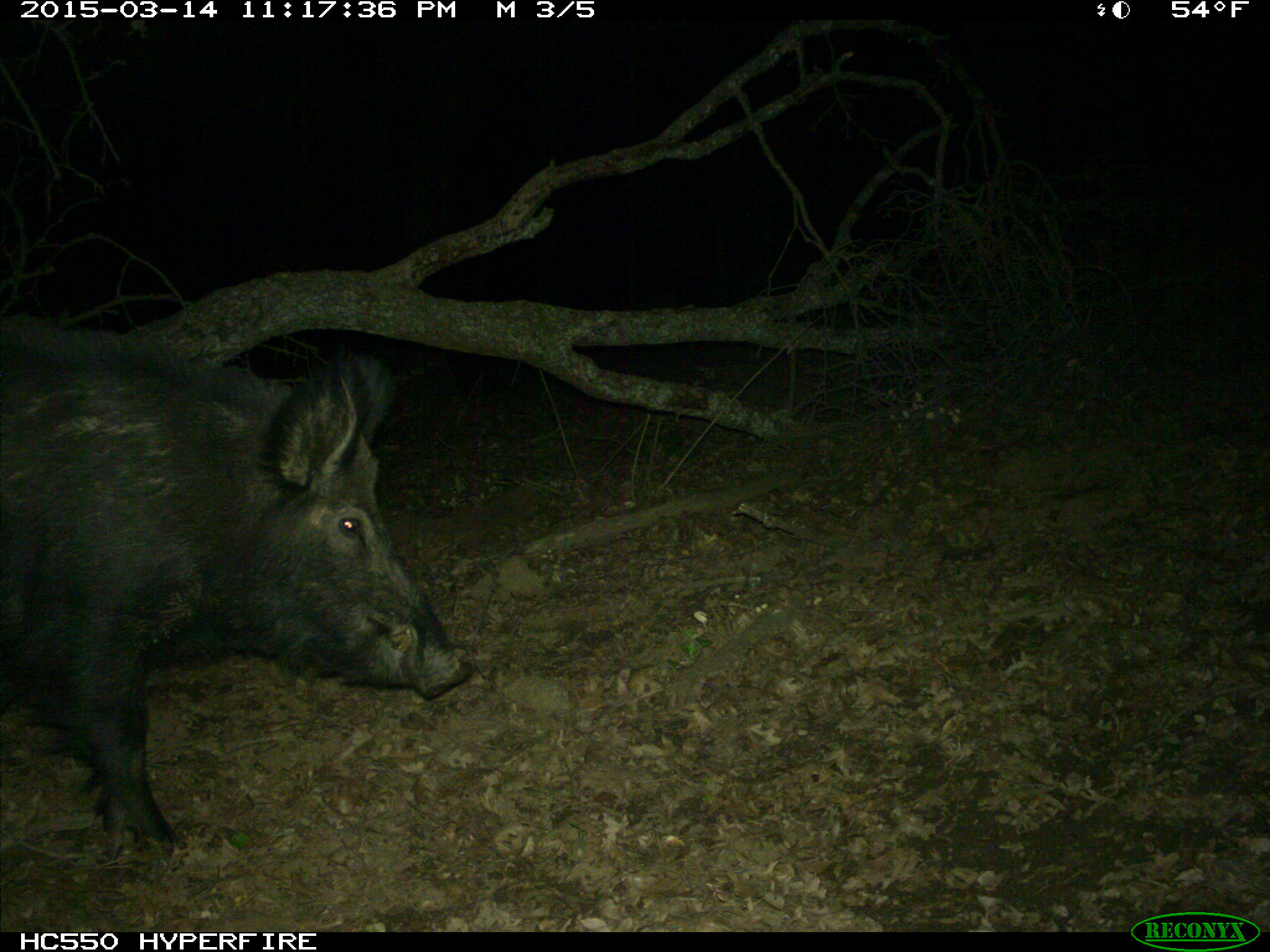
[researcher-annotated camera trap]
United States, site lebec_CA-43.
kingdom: Animalia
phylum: Chordata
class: Mammalia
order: Artiodactyla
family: Suidae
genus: Sus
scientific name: Sus scrofa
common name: wild boar